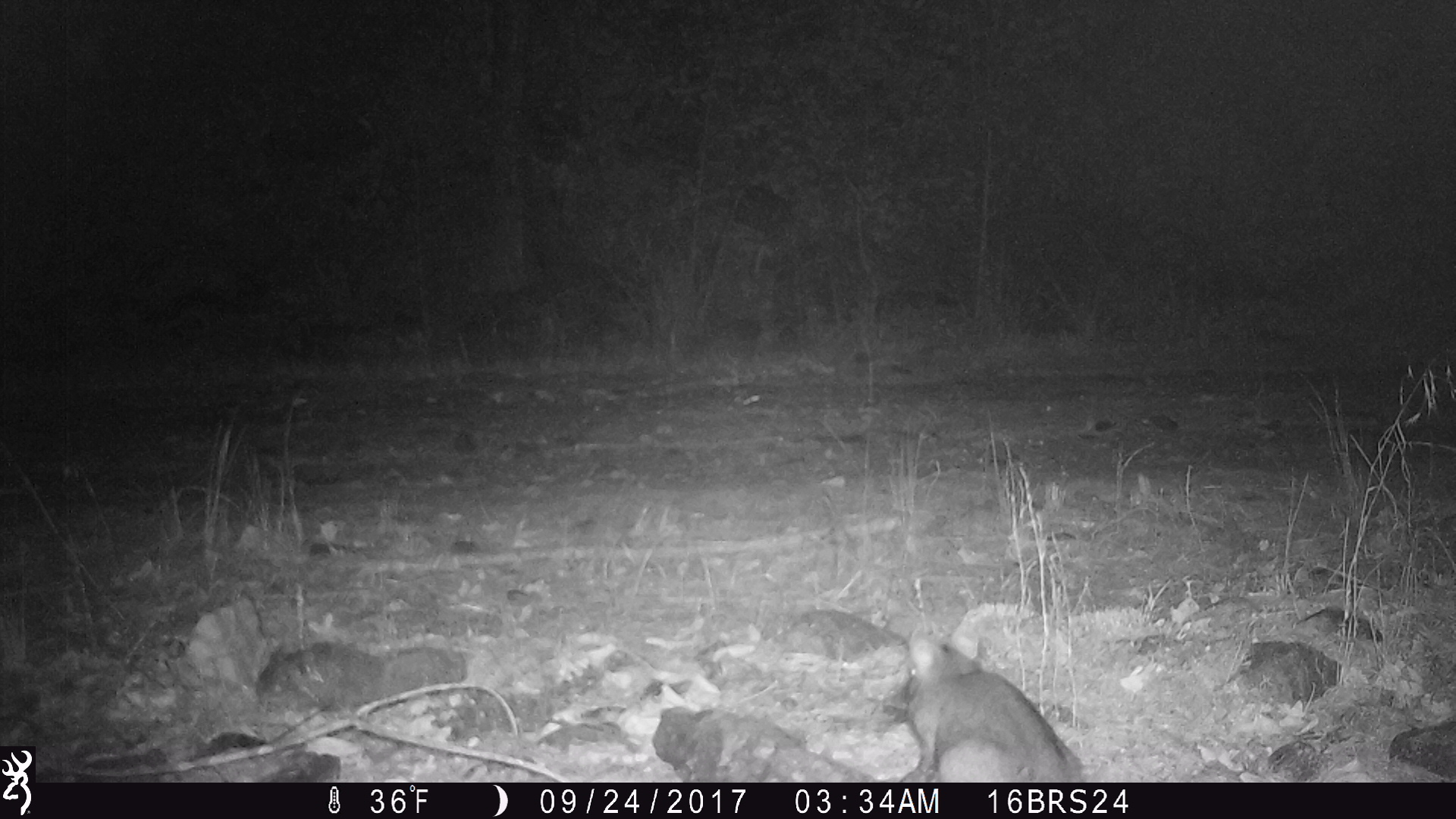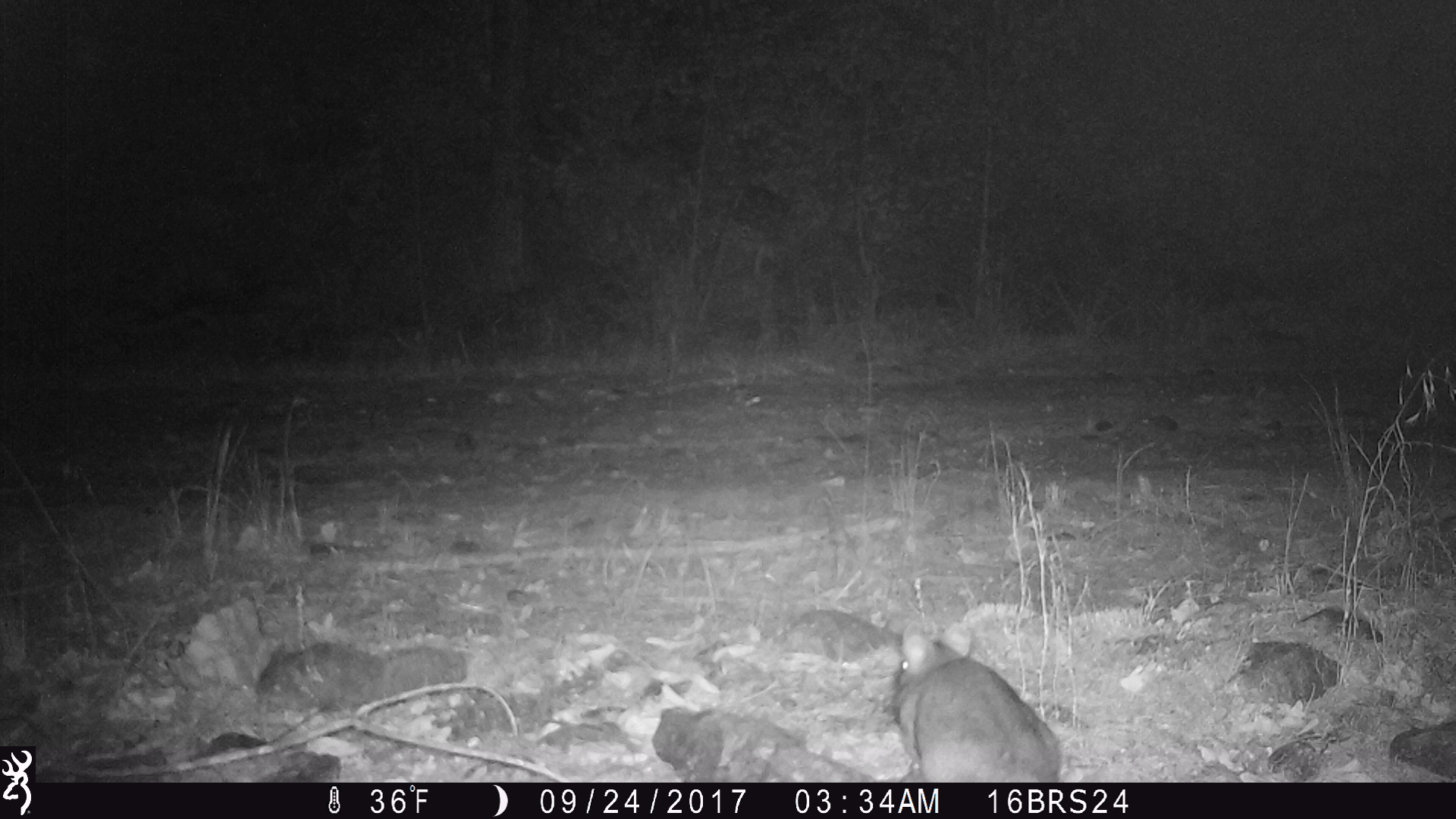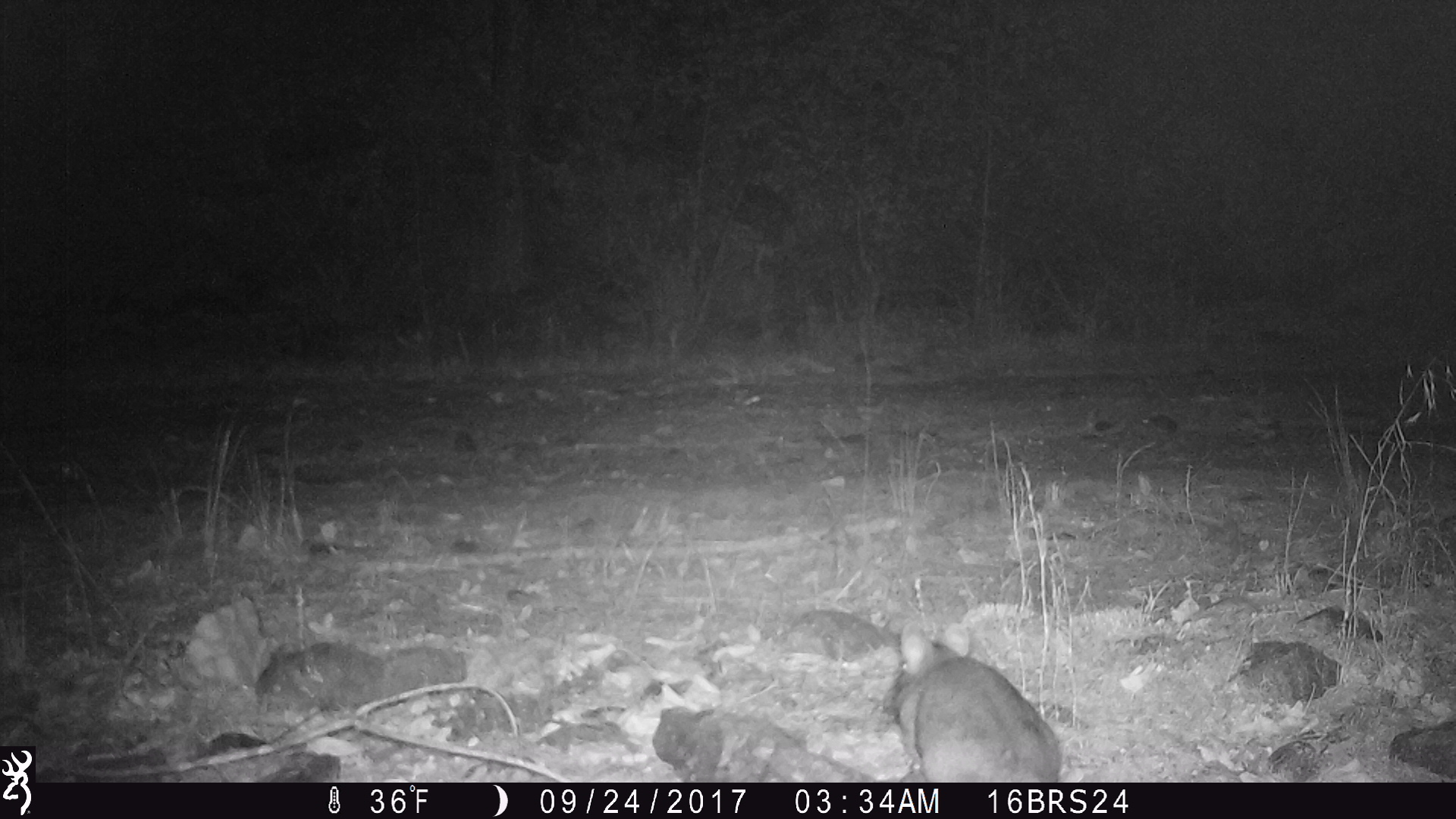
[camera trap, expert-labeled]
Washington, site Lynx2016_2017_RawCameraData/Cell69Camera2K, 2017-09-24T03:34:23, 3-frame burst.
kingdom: Animalia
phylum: Chordata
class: Mammalia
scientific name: Mammalia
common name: small mammal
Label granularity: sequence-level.